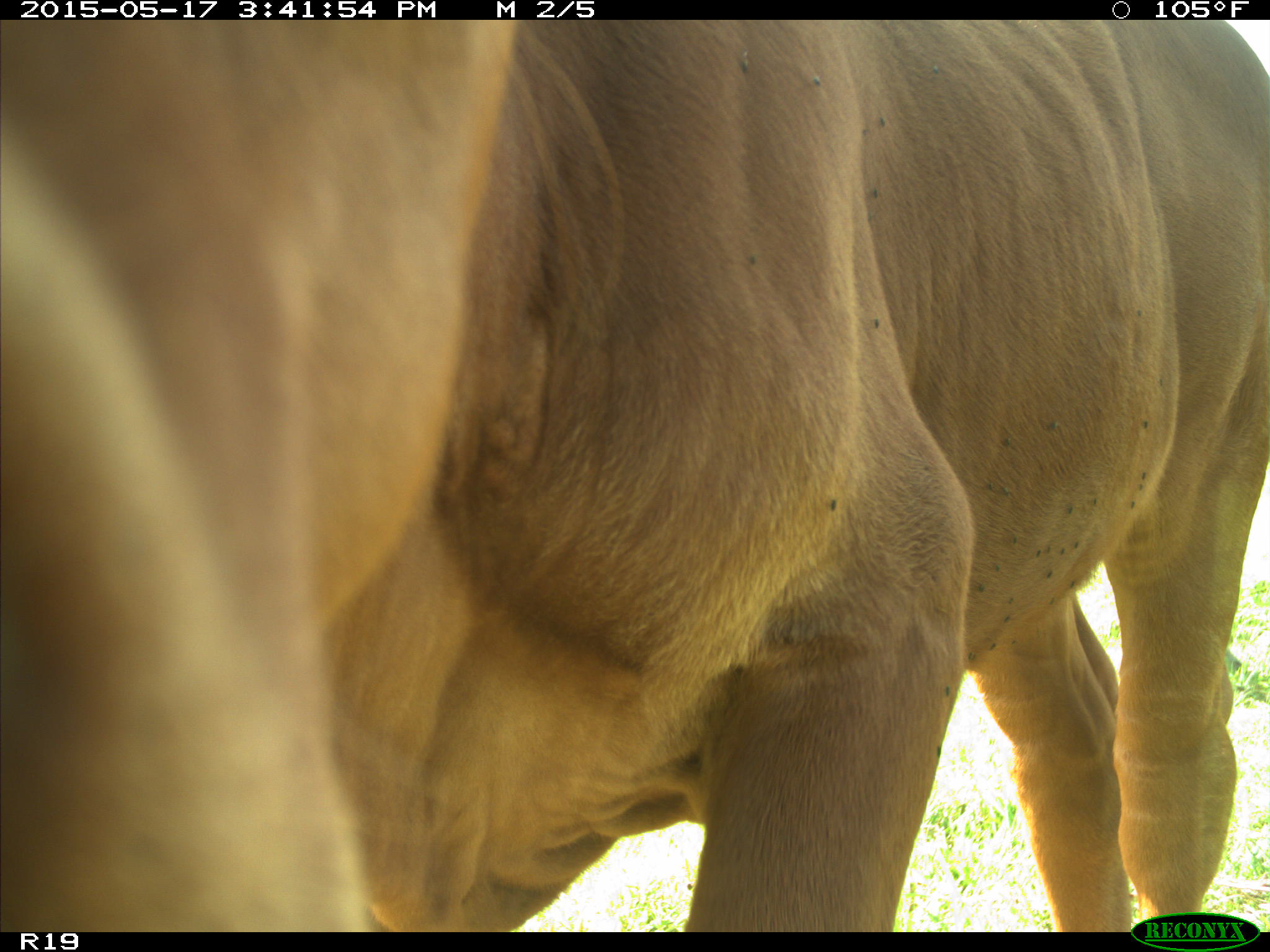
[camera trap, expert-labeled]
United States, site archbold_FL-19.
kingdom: Animalia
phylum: Chordata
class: Mammalia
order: Artiodactyla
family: Bovidae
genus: Bos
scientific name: Bos taurus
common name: domestic cow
Bos taurus (domestic cow).